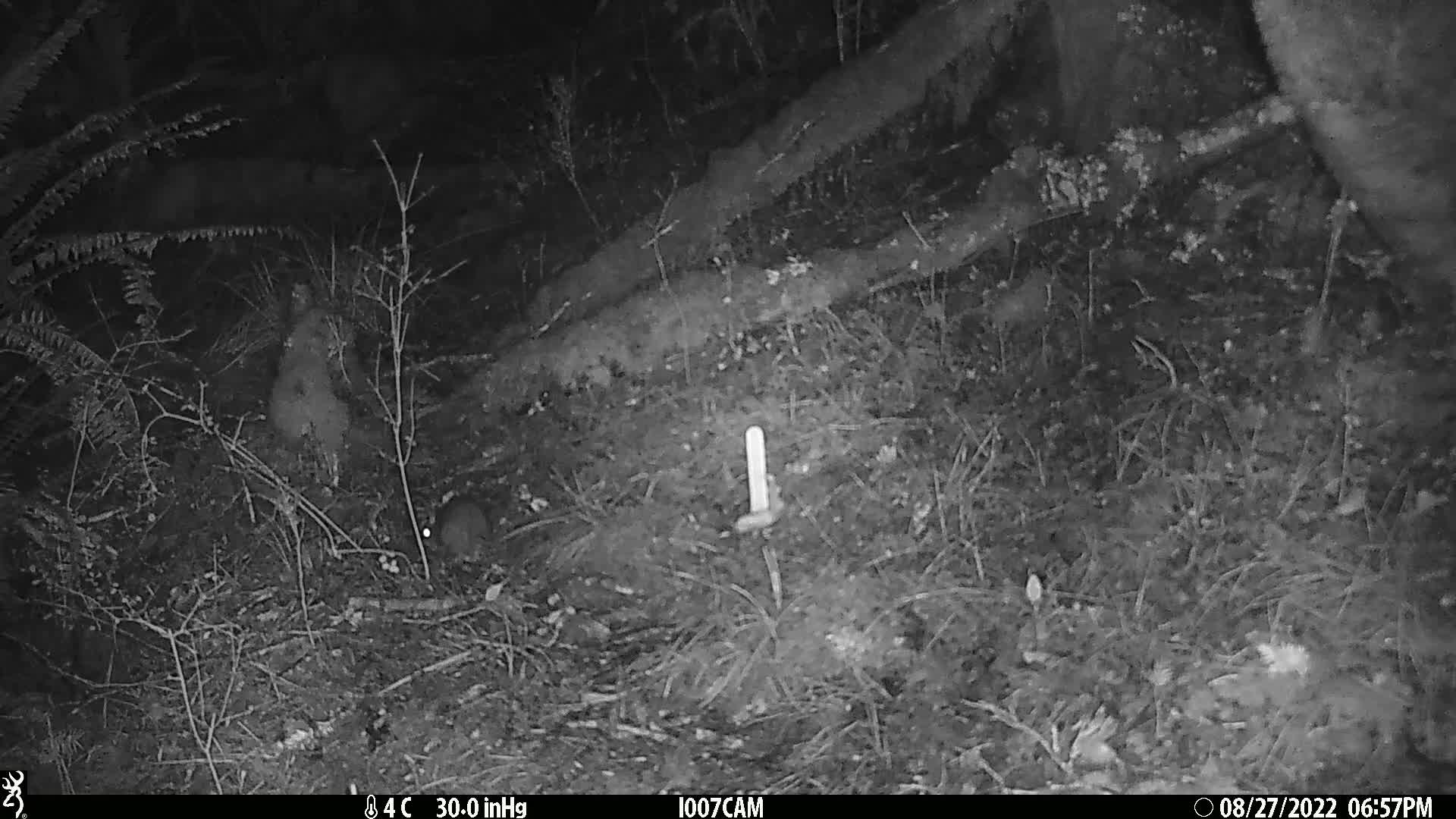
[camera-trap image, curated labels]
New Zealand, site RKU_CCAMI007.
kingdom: Animalia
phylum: Chordata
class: Mammalia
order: Rodentia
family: Muridae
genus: Rattus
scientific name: Rattus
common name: rat